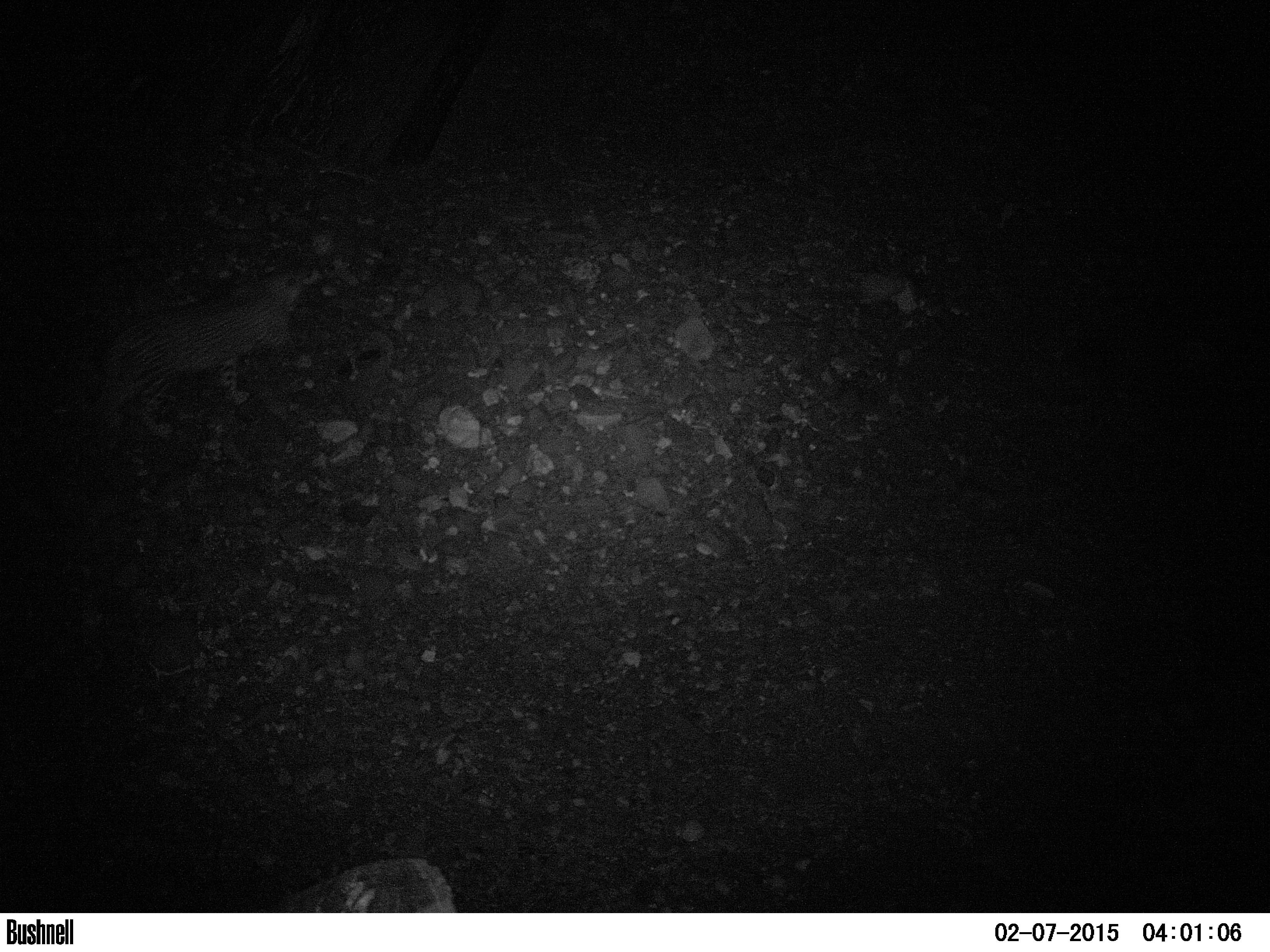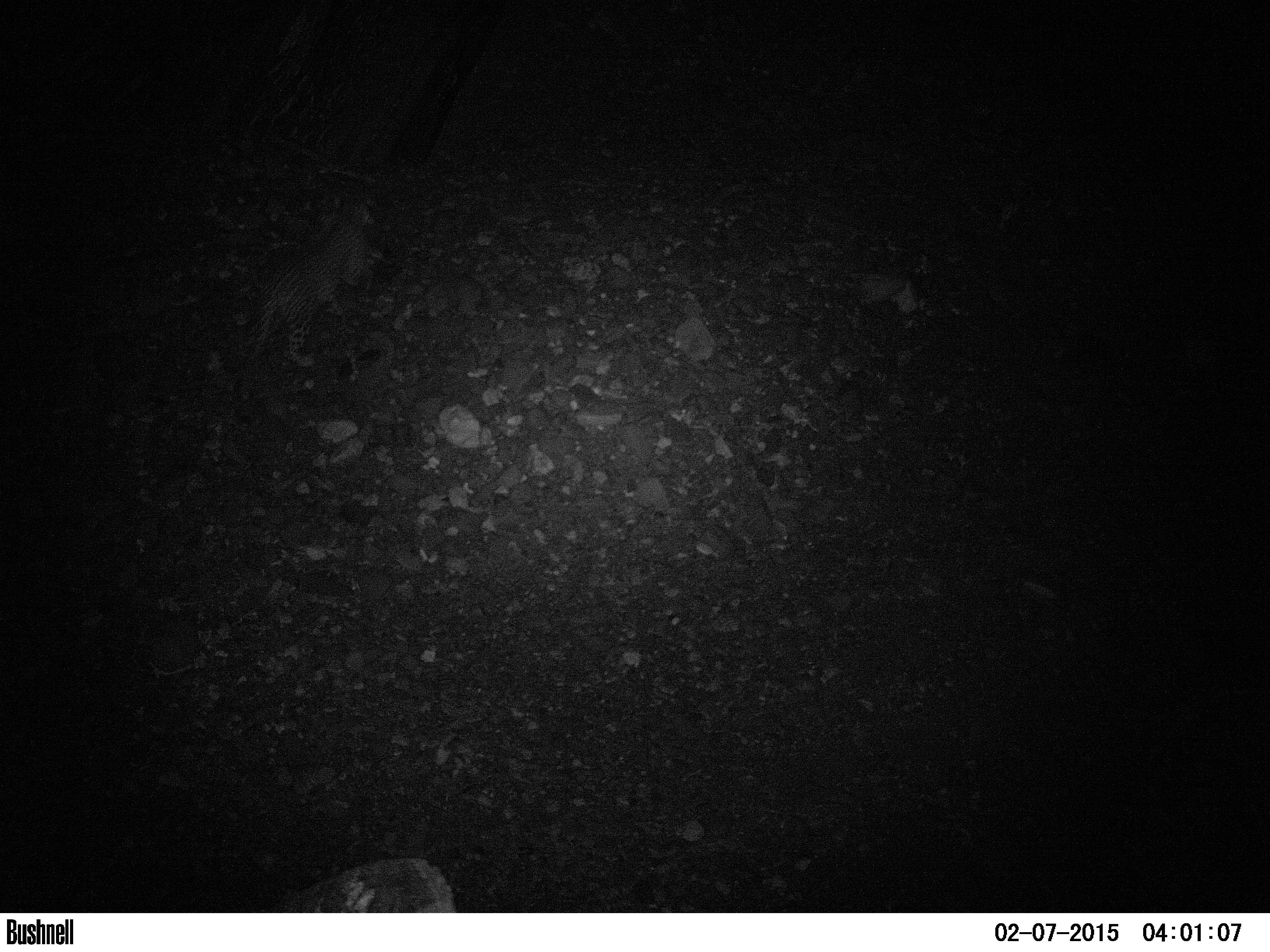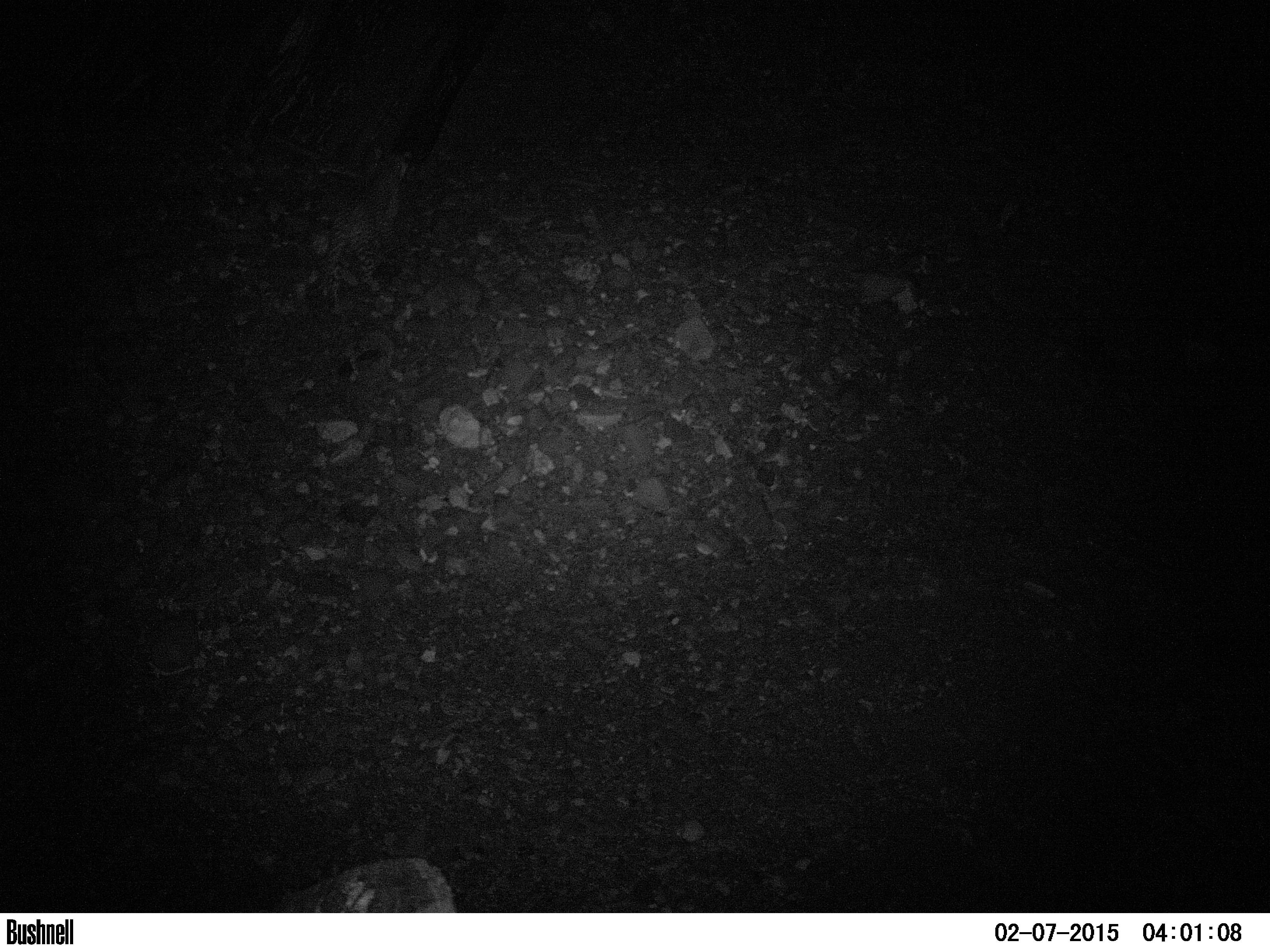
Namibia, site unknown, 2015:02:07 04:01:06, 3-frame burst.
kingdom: Animalia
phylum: Chordata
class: Mammalia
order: Carnivora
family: Felidae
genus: Panthera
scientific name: Panthera pardus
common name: leopard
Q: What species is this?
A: Panthera pardus (leopard).